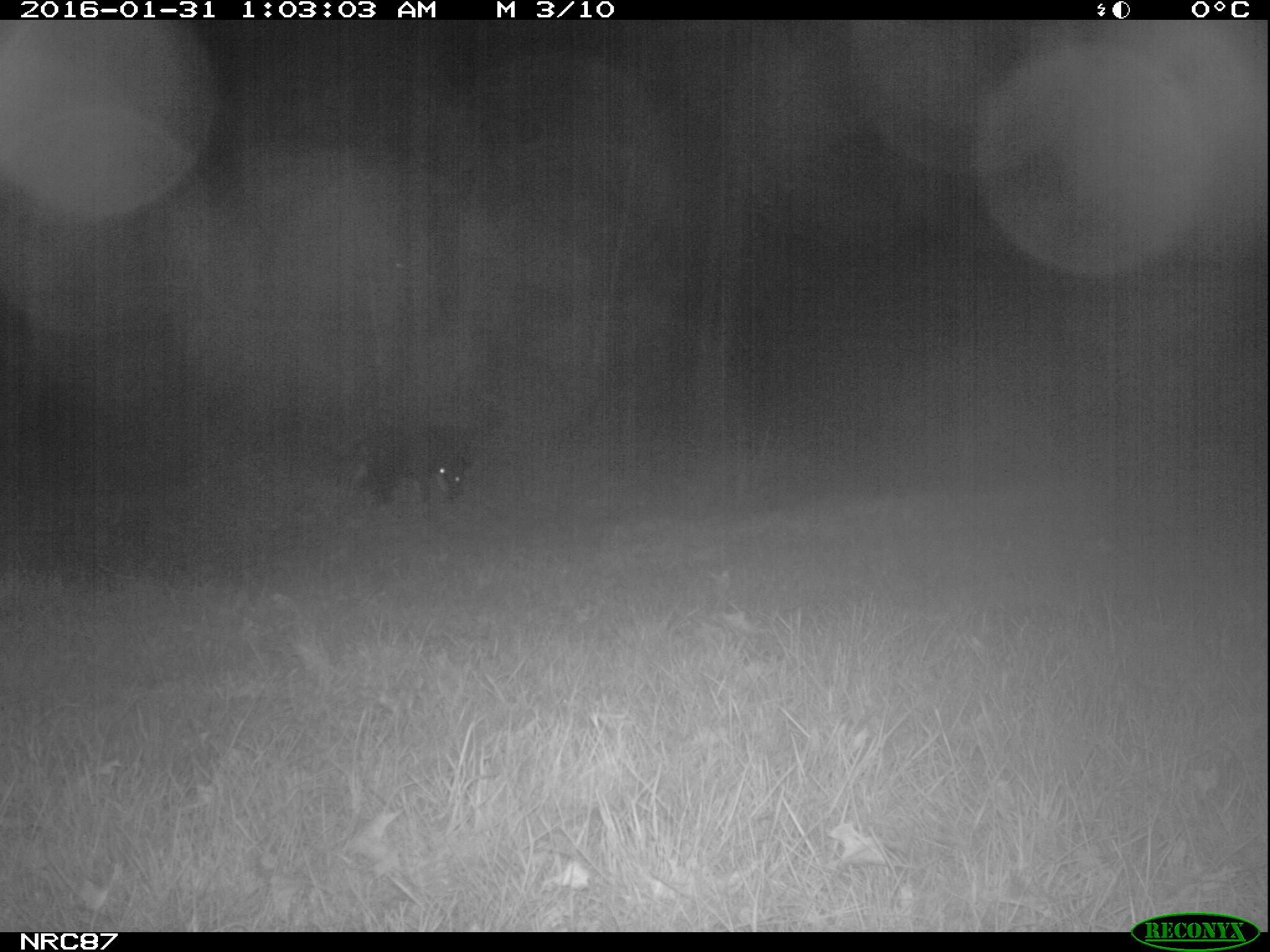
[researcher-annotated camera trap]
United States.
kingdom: Animalia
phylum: Chordata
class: Mammalia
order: Carnivora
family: Canidae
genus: Canis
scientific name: Canis familiaris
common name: domestic dog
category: Dog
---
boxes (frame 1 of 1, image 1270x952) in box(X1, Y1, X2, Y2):
Dog: box(324, 400, 509, 516)